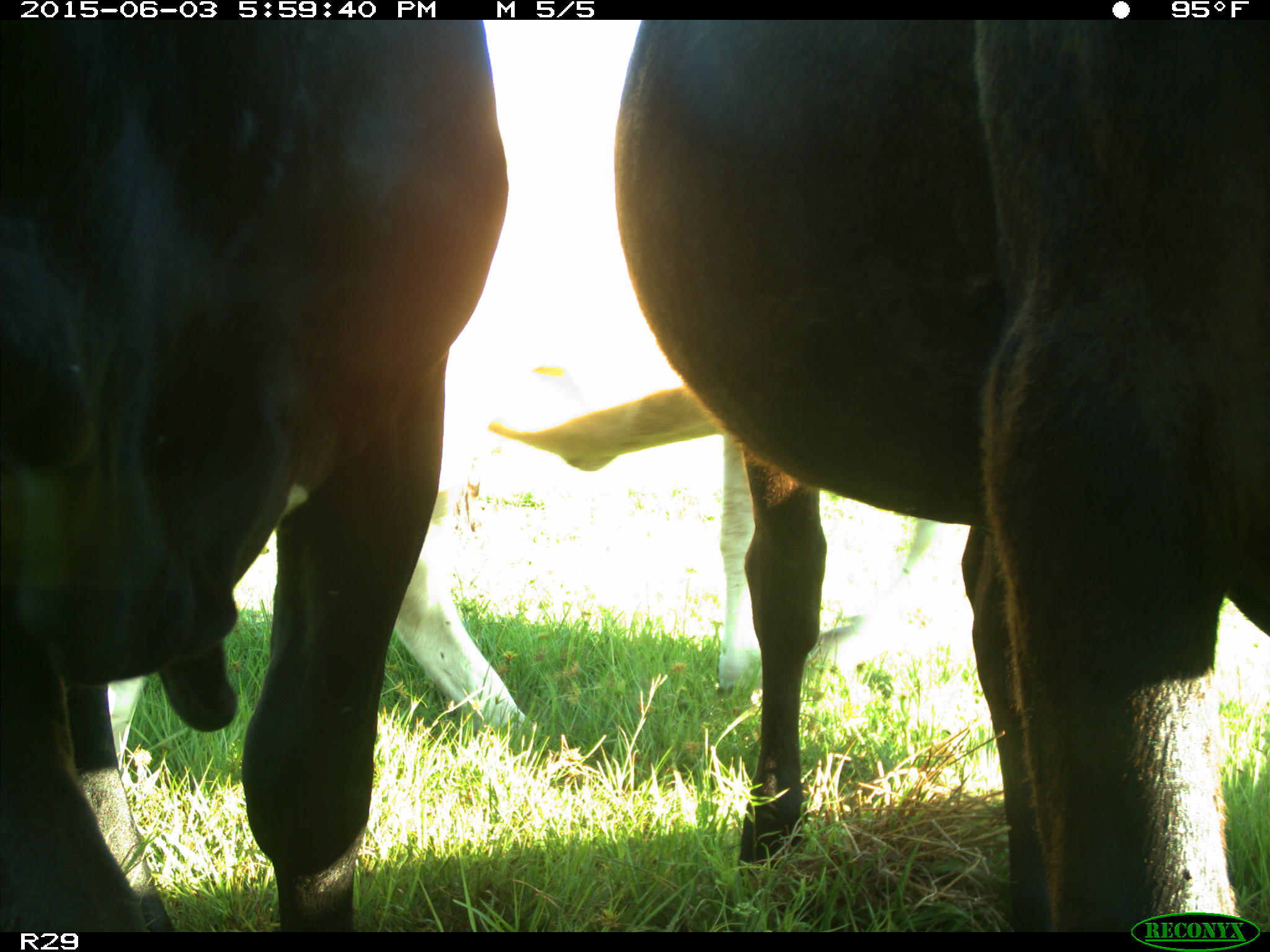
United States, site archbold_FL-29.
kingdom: Animalia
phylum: Chordata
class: Mammalia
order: Artiodactyla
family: Bovidae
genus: Bos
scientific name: Bos taurus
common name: domestic cow